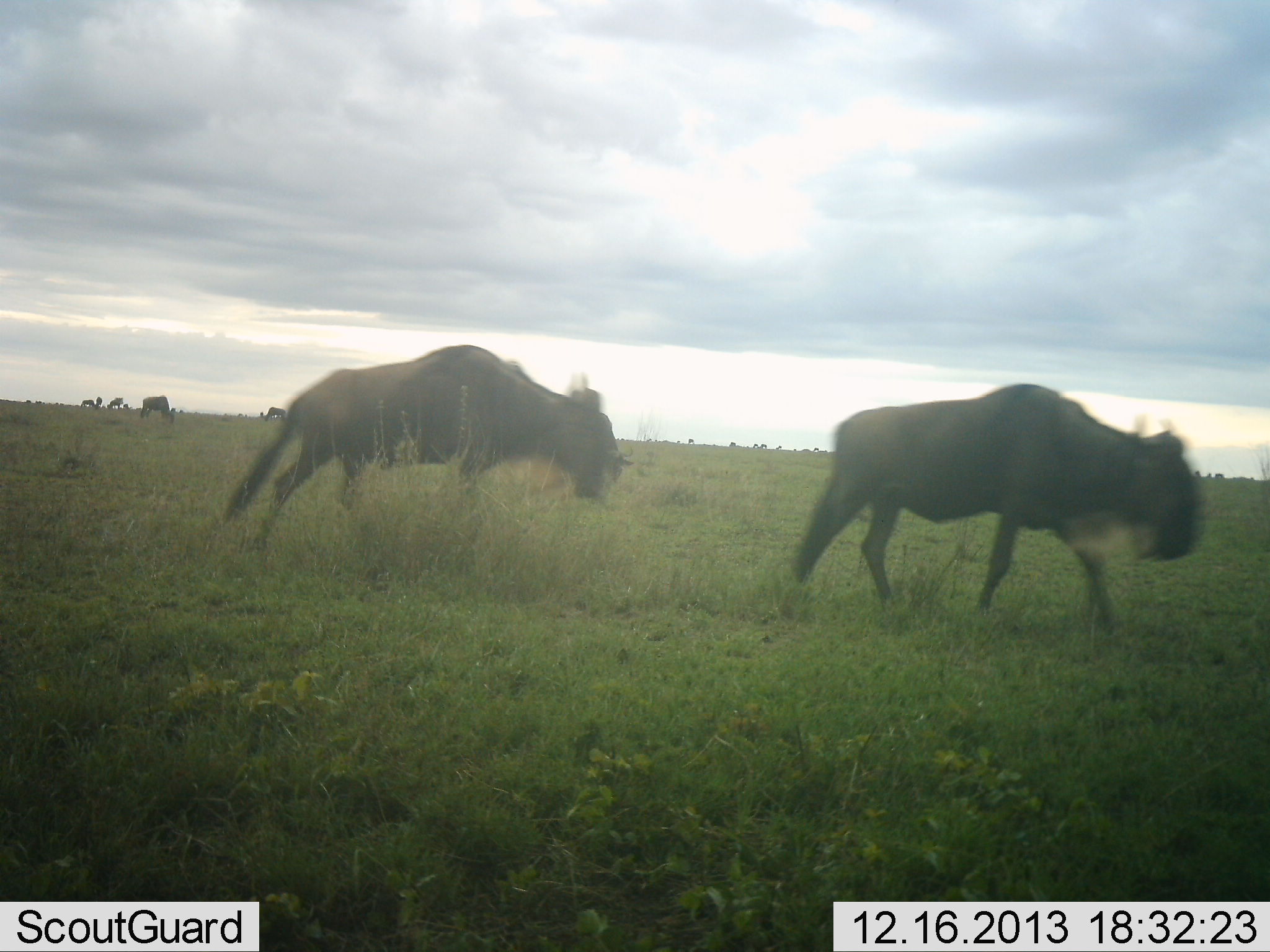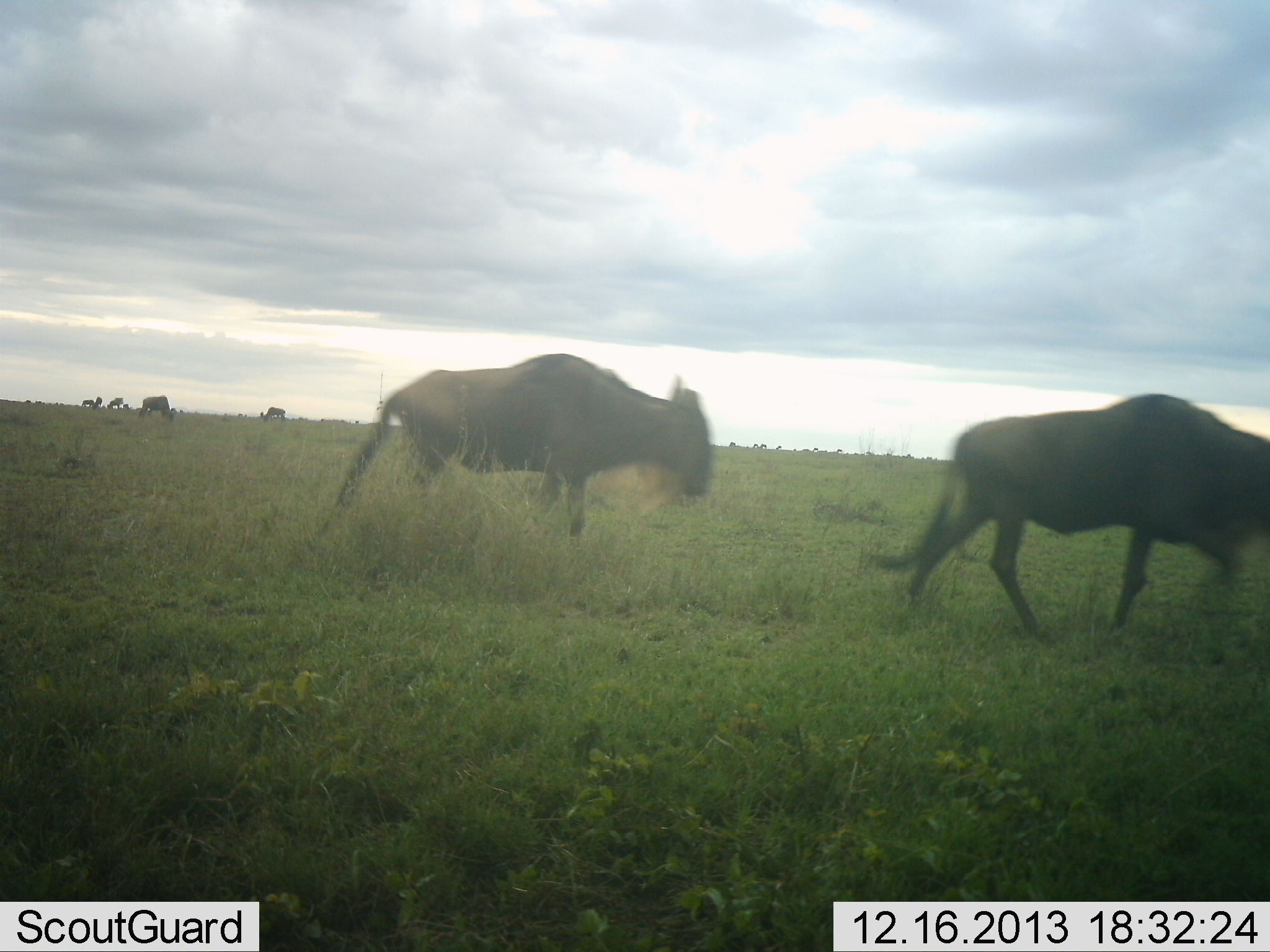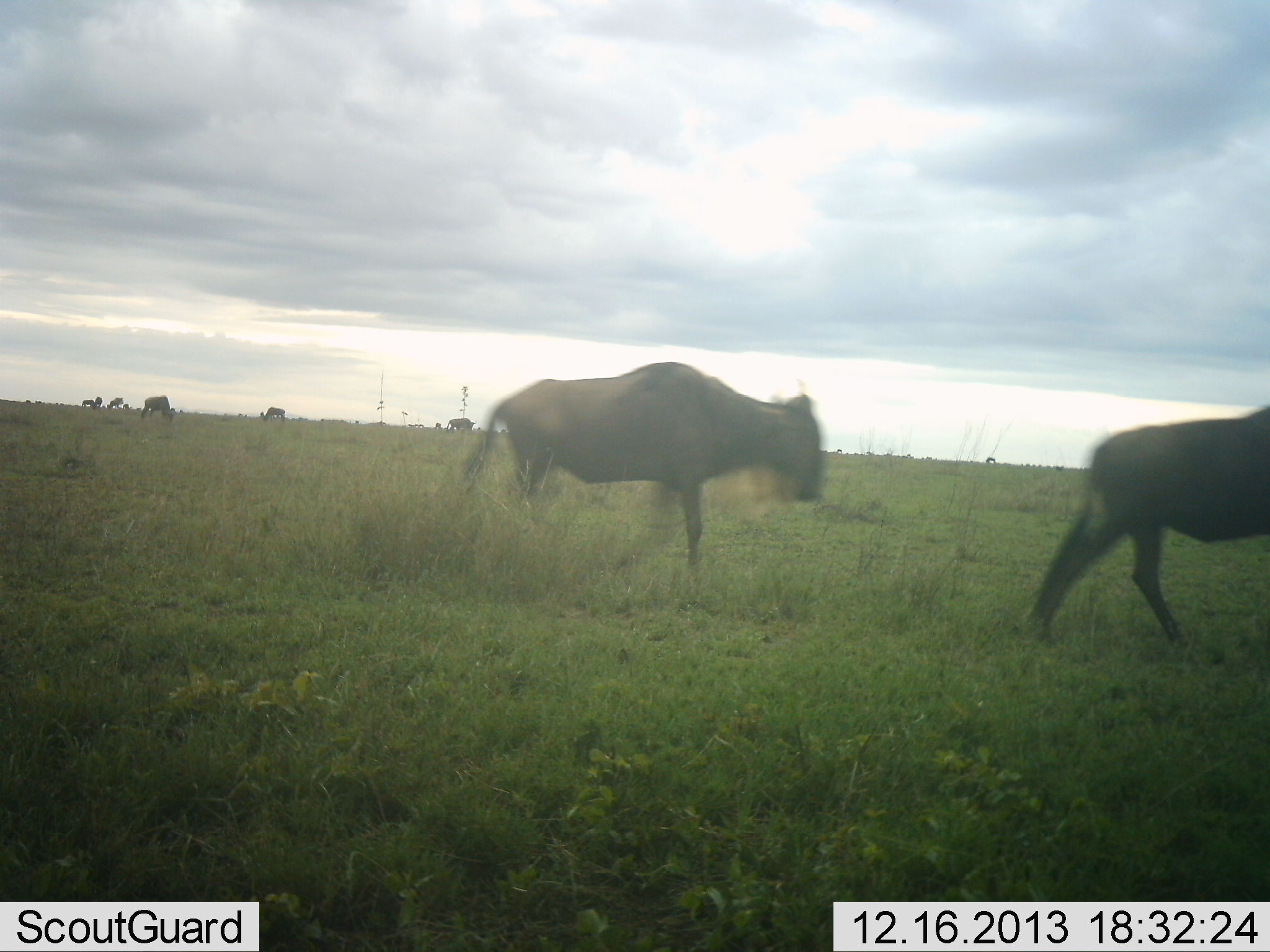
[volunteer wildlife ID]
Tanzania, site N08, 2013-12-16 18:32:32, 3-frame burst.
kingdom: Animalia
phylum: Chordata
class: Mammalia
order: Artiodactyla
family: Bovidae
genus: Connochaetes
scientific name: Connochaetes taurinus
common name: blue wildebeest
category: wildebeest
Wildebeest (blue wildebeest) (Connochaetes taurinus), count 5. Behavior (volunteer vote fractions): standing 30%, resting 0%, moving 90%, interacting 0%. Young present (vote fraction): 0%. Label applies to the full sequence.